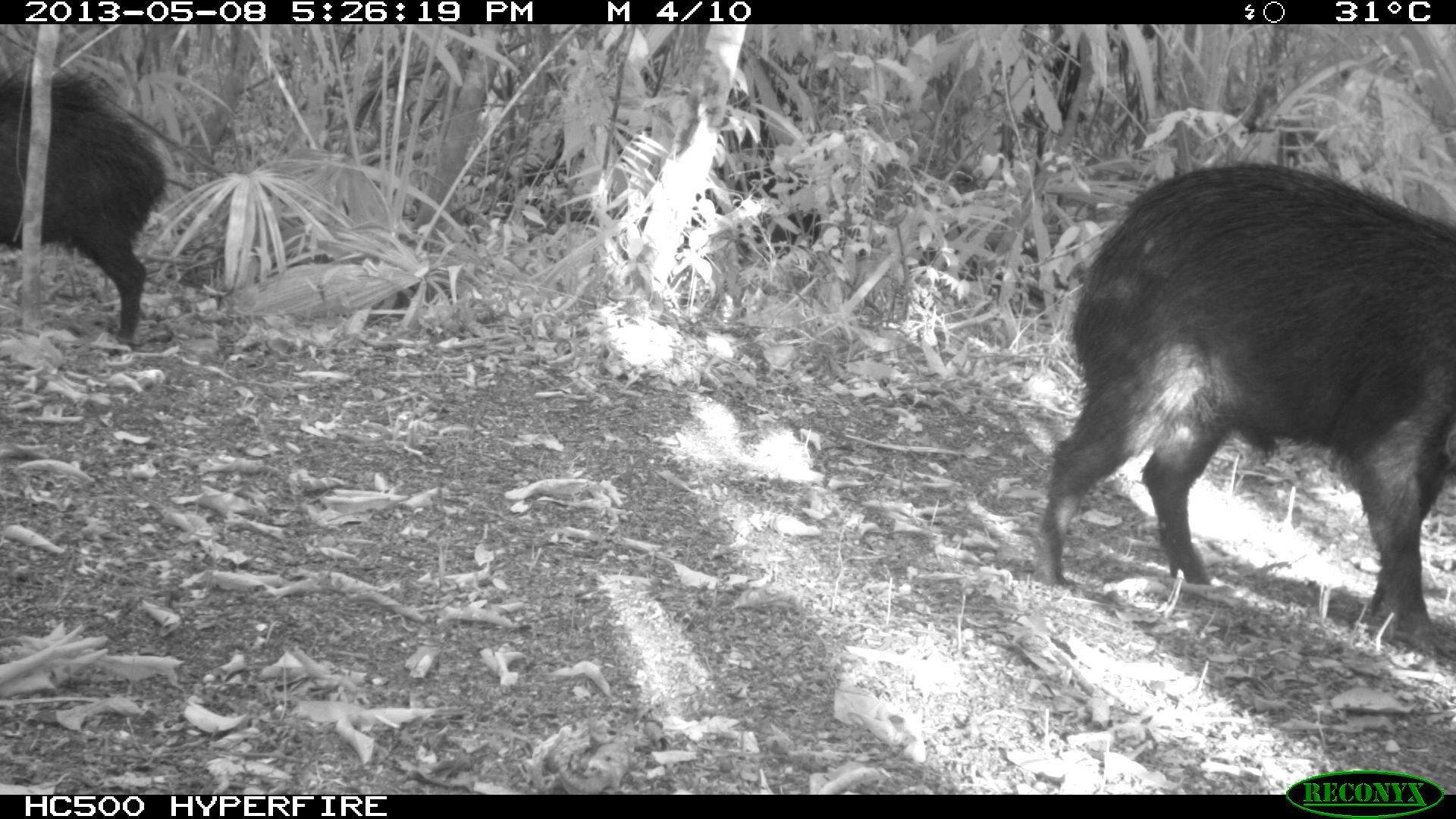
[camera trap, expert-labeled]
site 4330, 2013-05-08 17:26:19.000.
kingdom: Animalia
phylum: Chordata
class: Mammalia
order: Artiodactyla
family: Tayassuidae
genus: Tayassu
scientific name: Tayassu pecari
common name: white-lipped peccary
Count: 2.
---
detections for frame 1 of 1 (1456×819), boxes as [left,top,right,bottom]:
tayassu pecari: [1031,158,1456,657]; [0,64,170,356]